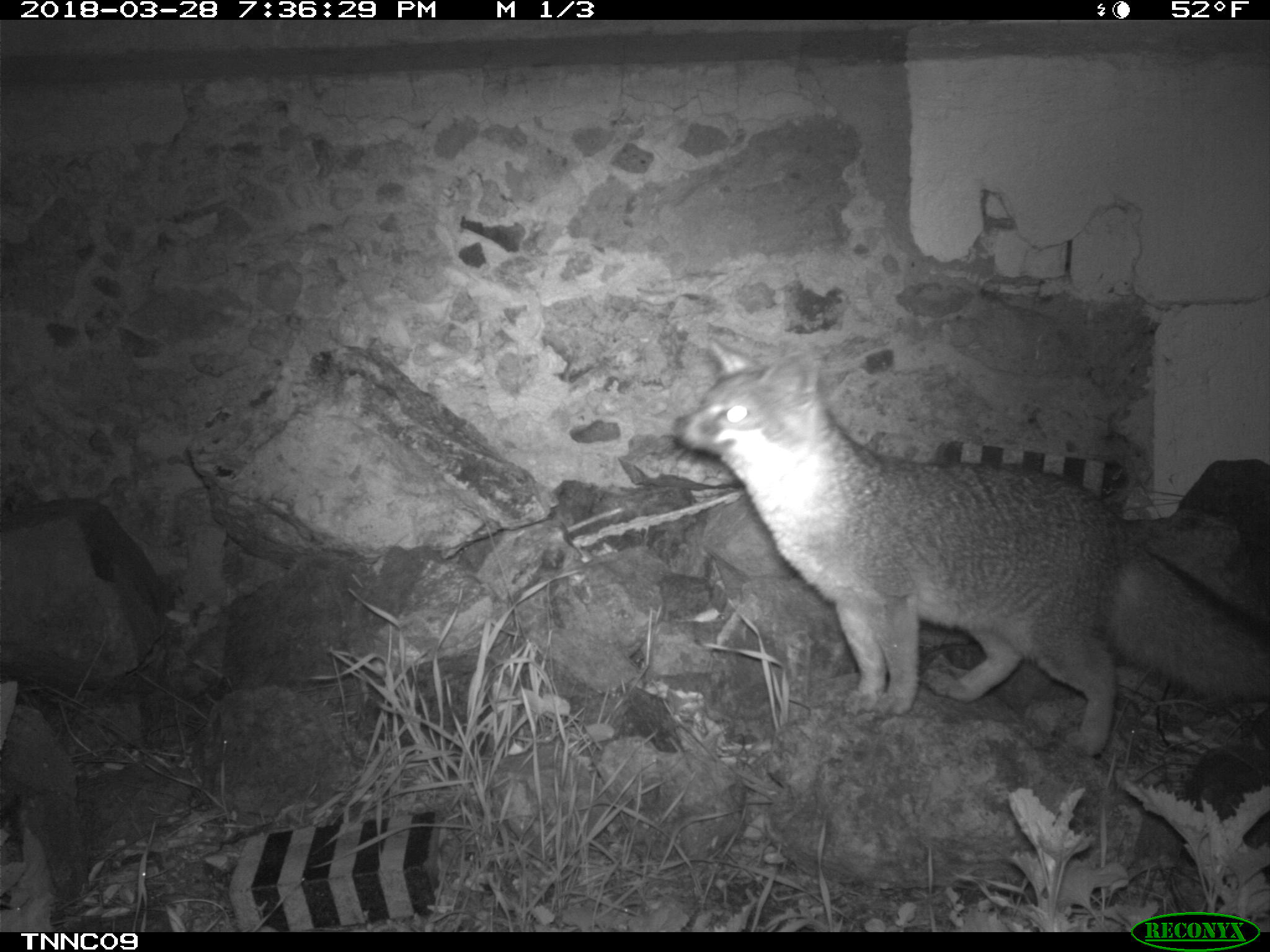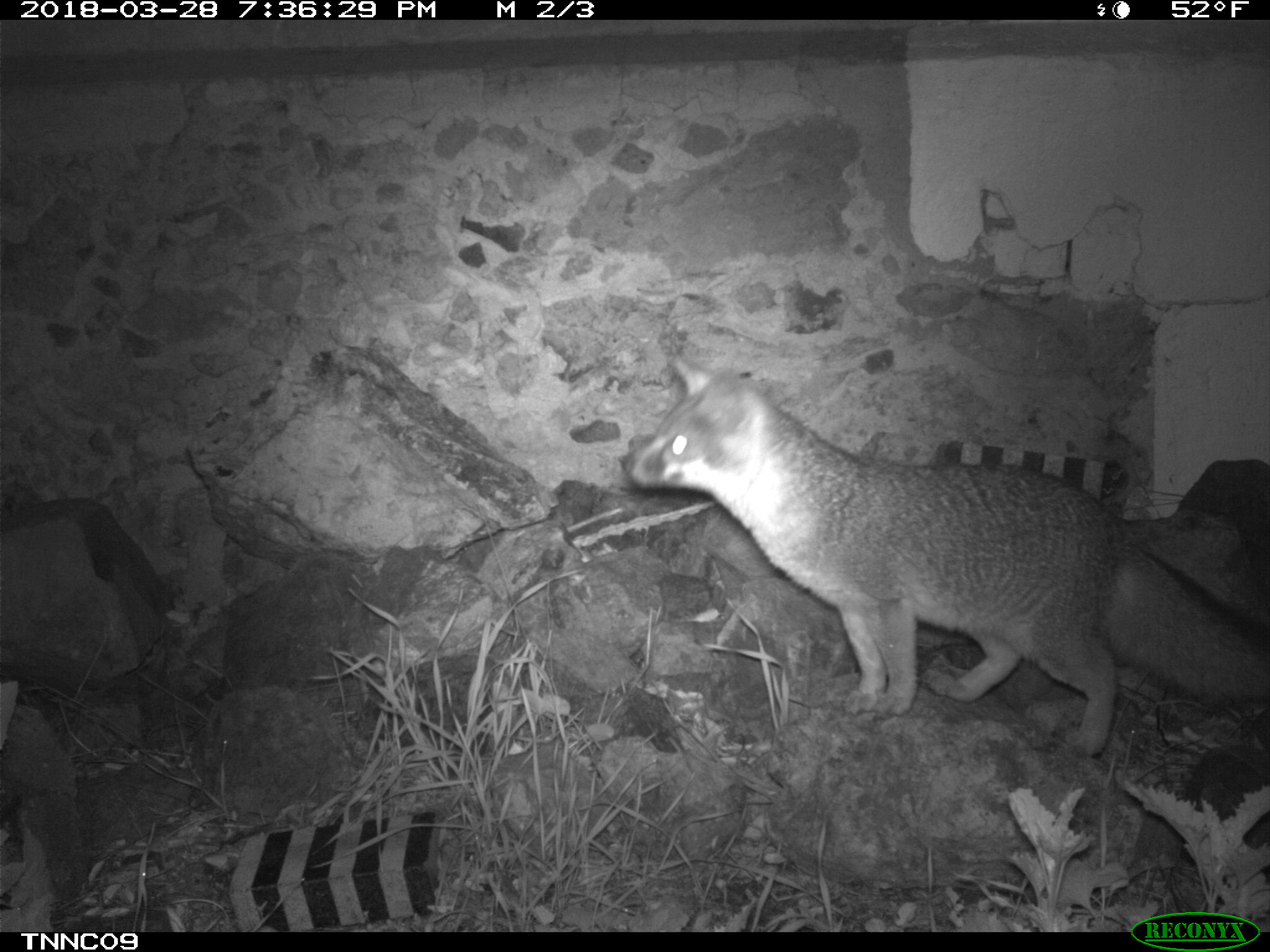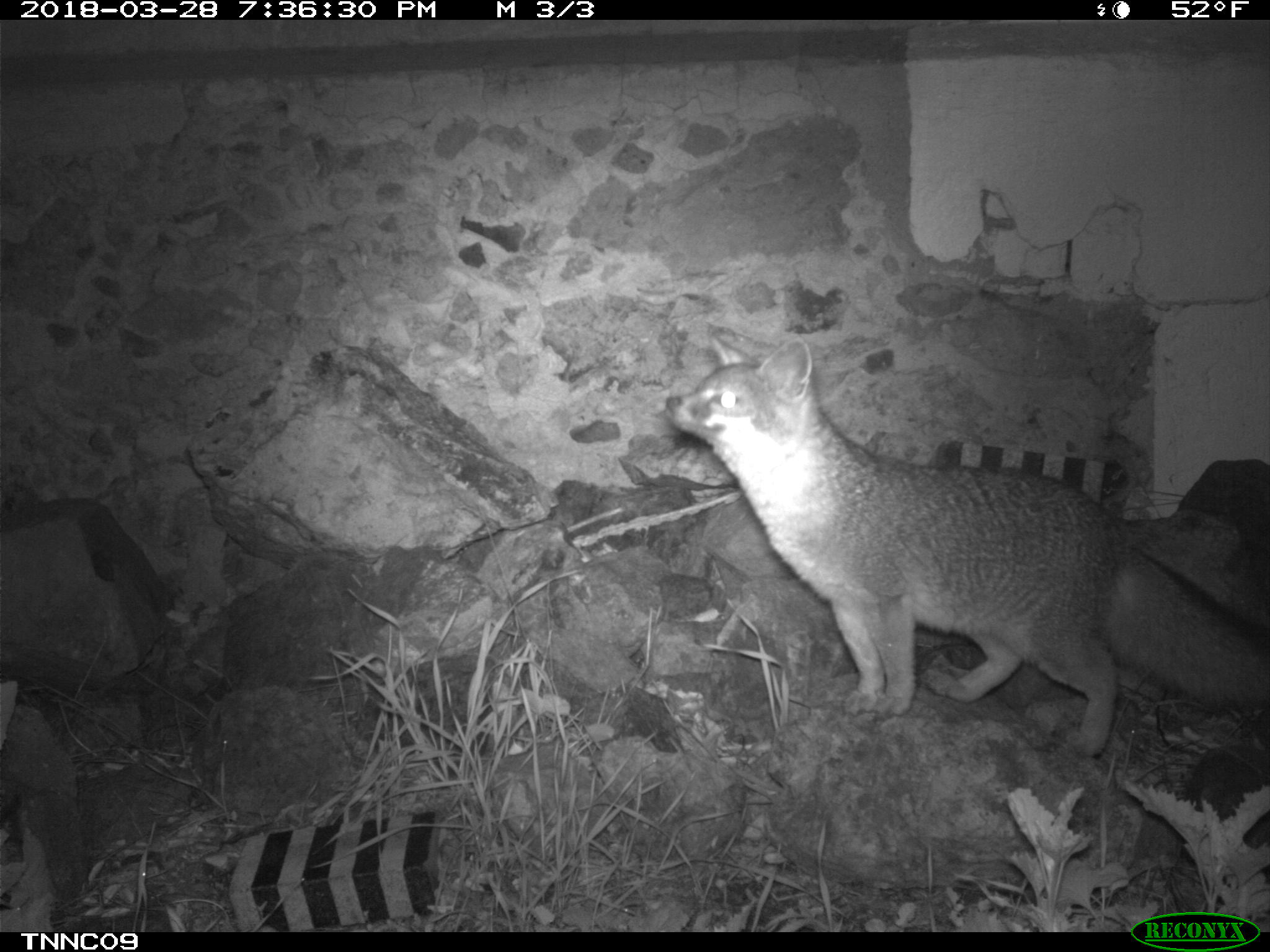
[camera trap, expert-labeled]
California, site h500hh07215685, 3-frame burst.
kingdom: Animalia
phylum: Chordata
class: Mammalia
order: Carnivora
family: Canidae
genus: Urocyon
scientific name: Urocyon littoralis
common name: island fox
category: fox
Fox (island fox) (Urocyon littoralis).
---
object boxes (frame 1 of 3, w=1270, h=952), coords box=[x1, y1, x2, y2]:
fox: box=[672, 339, 1269, 756]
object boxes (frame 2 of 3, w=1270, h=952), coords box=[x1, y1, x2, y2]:
fox: box=[623, 358, 1269, 755]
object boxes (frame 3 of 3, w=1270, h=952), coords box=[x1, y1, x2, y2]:
fox: box=[665, 332, 1269, 758]